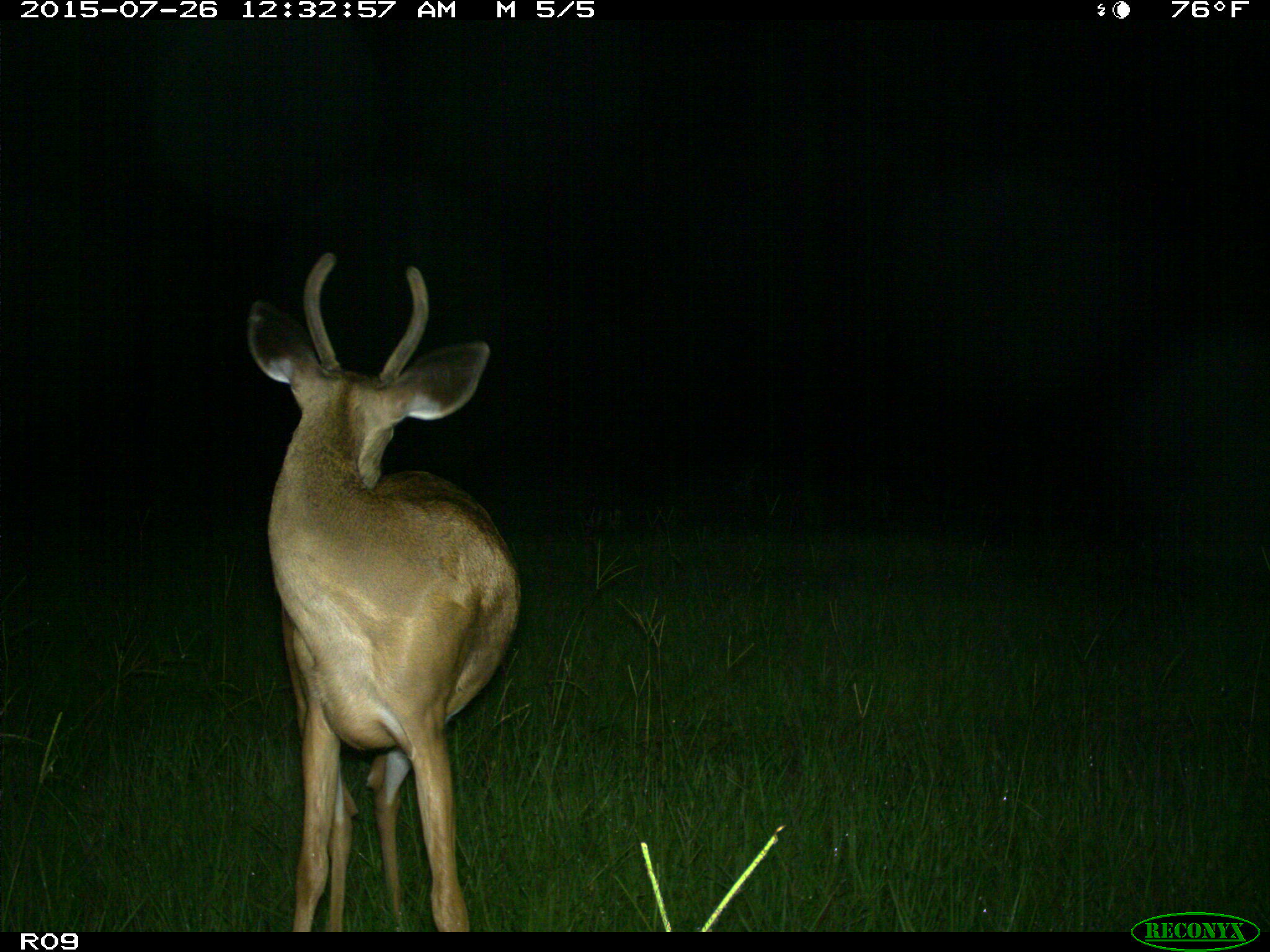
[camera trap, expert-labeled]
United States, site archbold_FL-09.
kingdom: Animalia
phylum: Chordata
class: Mammalia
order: Artiodactyla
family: Cervidae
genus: Odocoileus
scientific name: Odocoileus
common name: deer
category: unidentified deer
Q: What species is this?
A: Unidentified deer (deer) (Odocoileus).